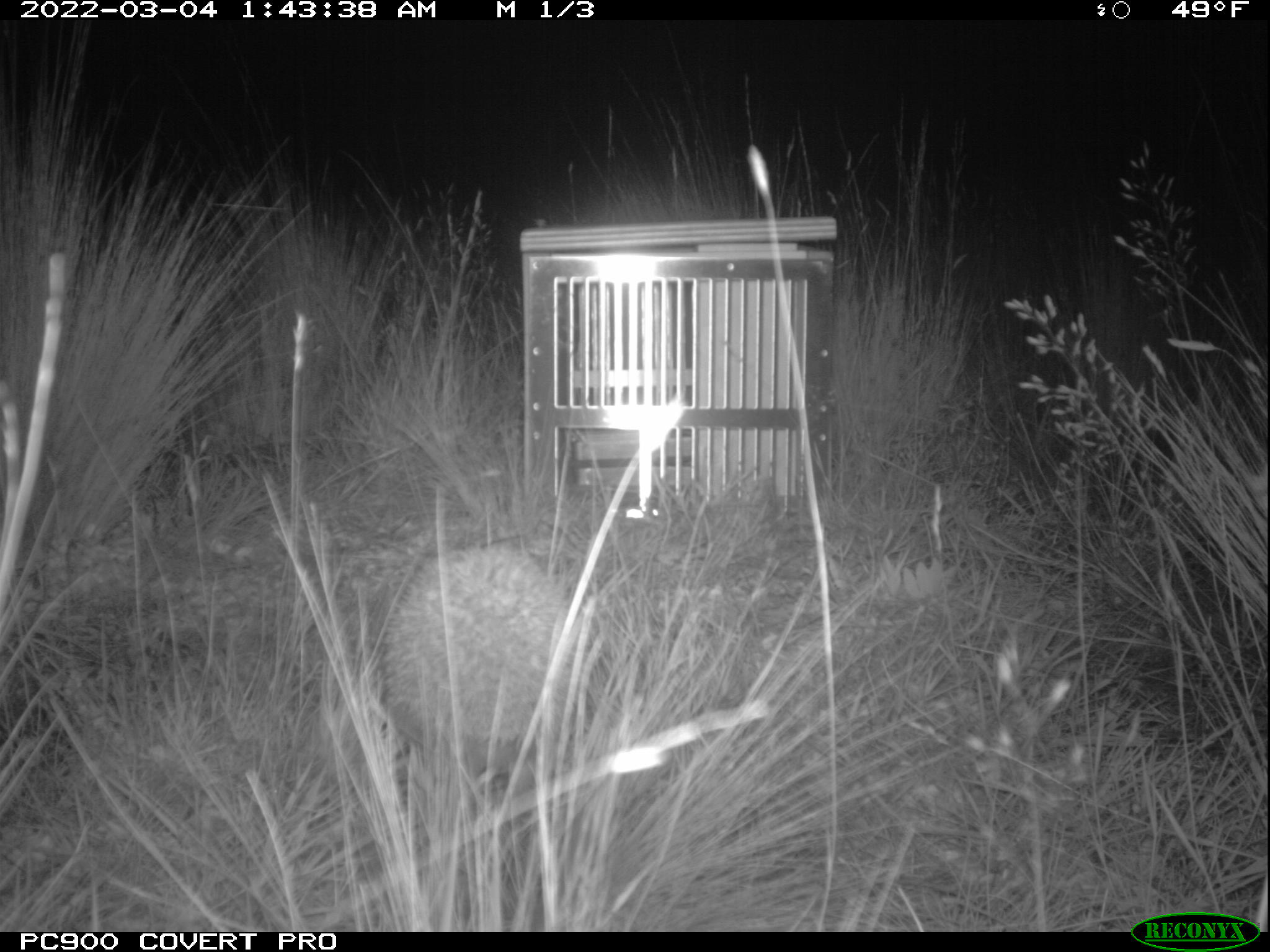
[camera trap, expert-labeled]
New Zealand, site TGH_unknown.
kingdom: Animalia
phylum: Chordata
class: Mammalia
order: Eulipotyphla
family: Erinaceidae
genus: Erinaceus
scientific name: Erinaceus europaeus europaeus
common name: european hedgehog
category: hedgehog